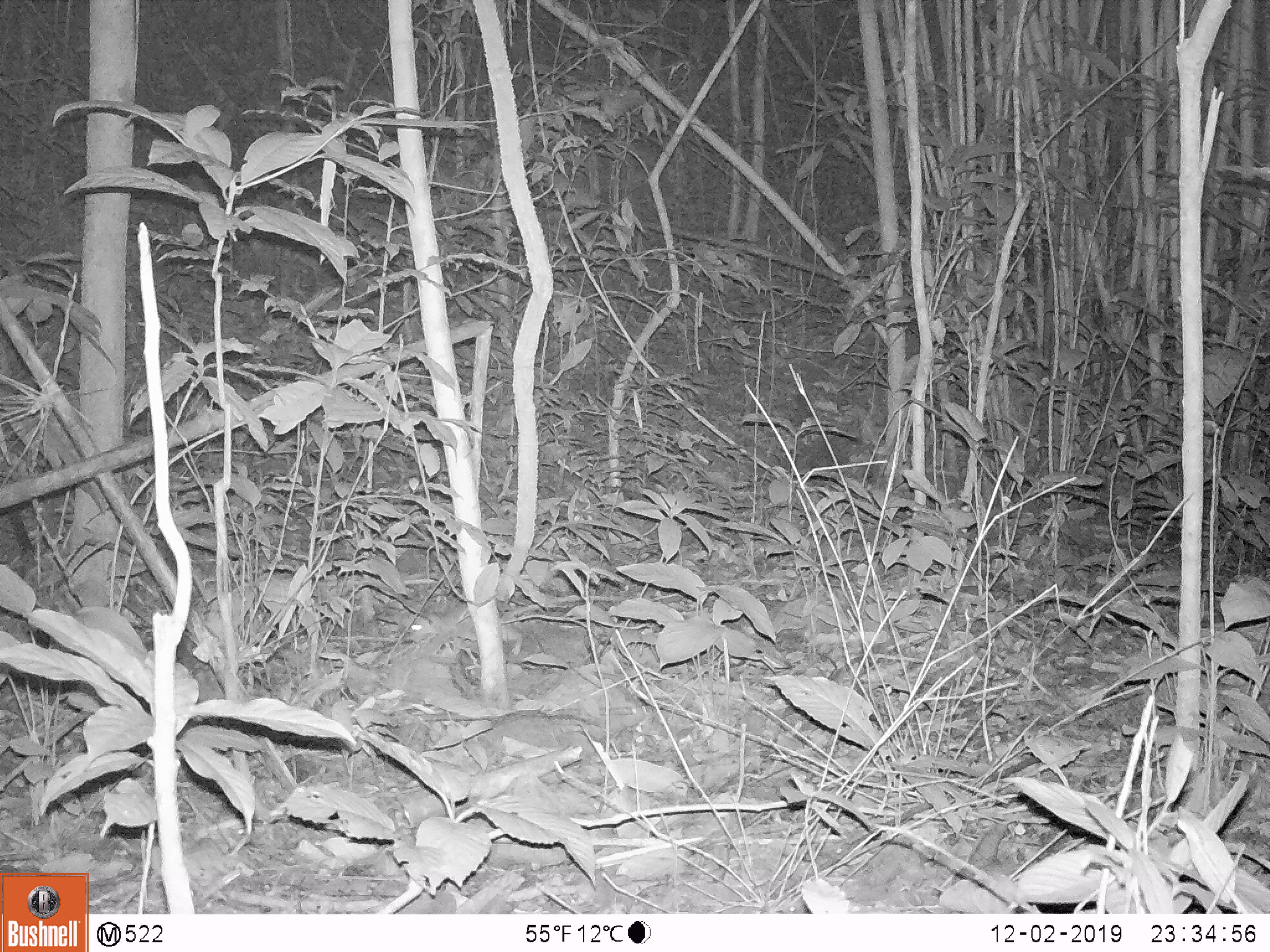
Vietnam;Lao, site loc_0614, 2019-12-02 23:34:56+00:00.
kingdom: Animalia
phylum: Chordata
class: Mammalia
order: Rodentia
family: Muridae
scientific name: Muridae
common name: old-world mice and rats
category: unidentified murid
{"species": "unidentified murid (old-world mice and rats) (Muridae)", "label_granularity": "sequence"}